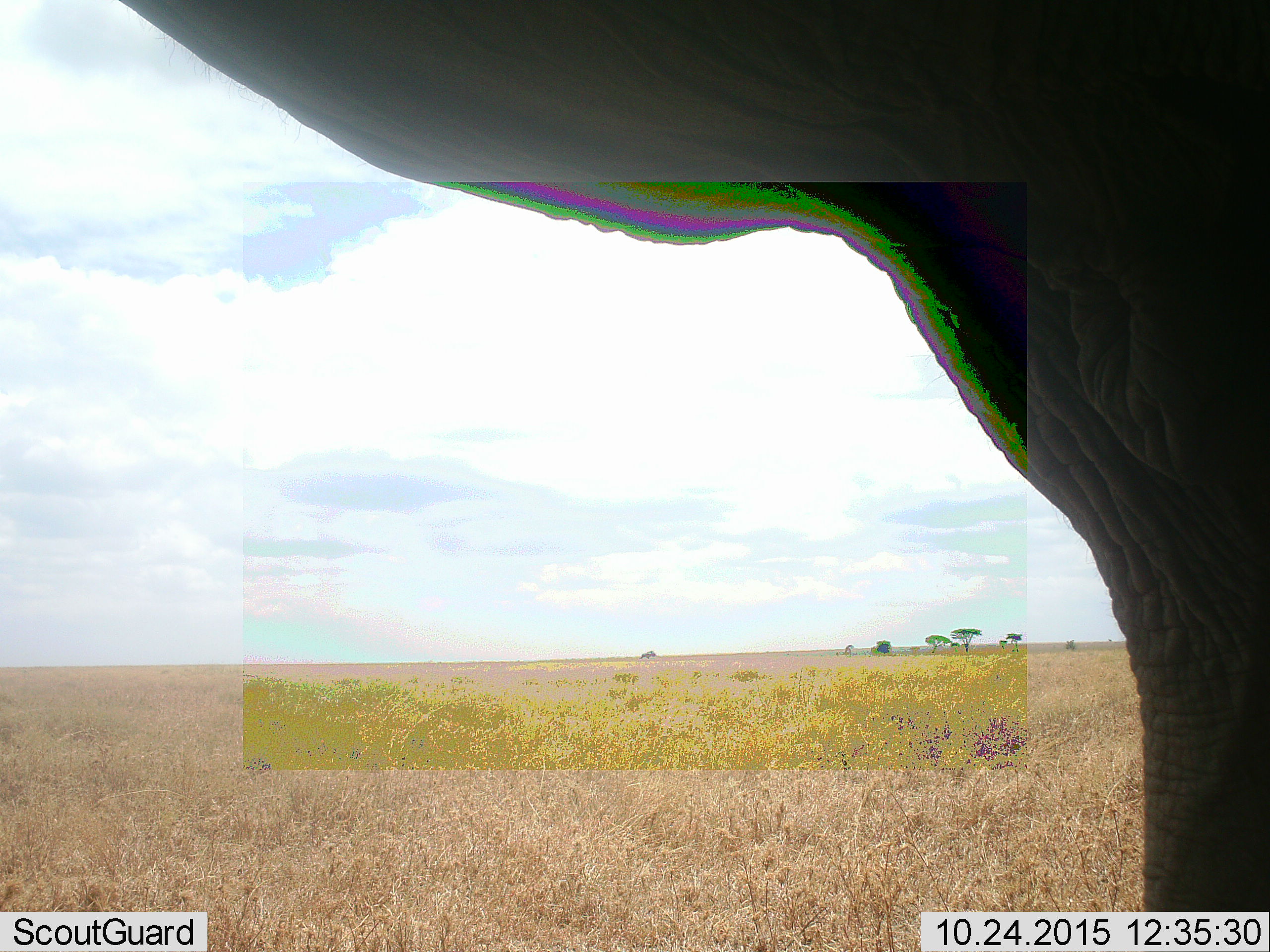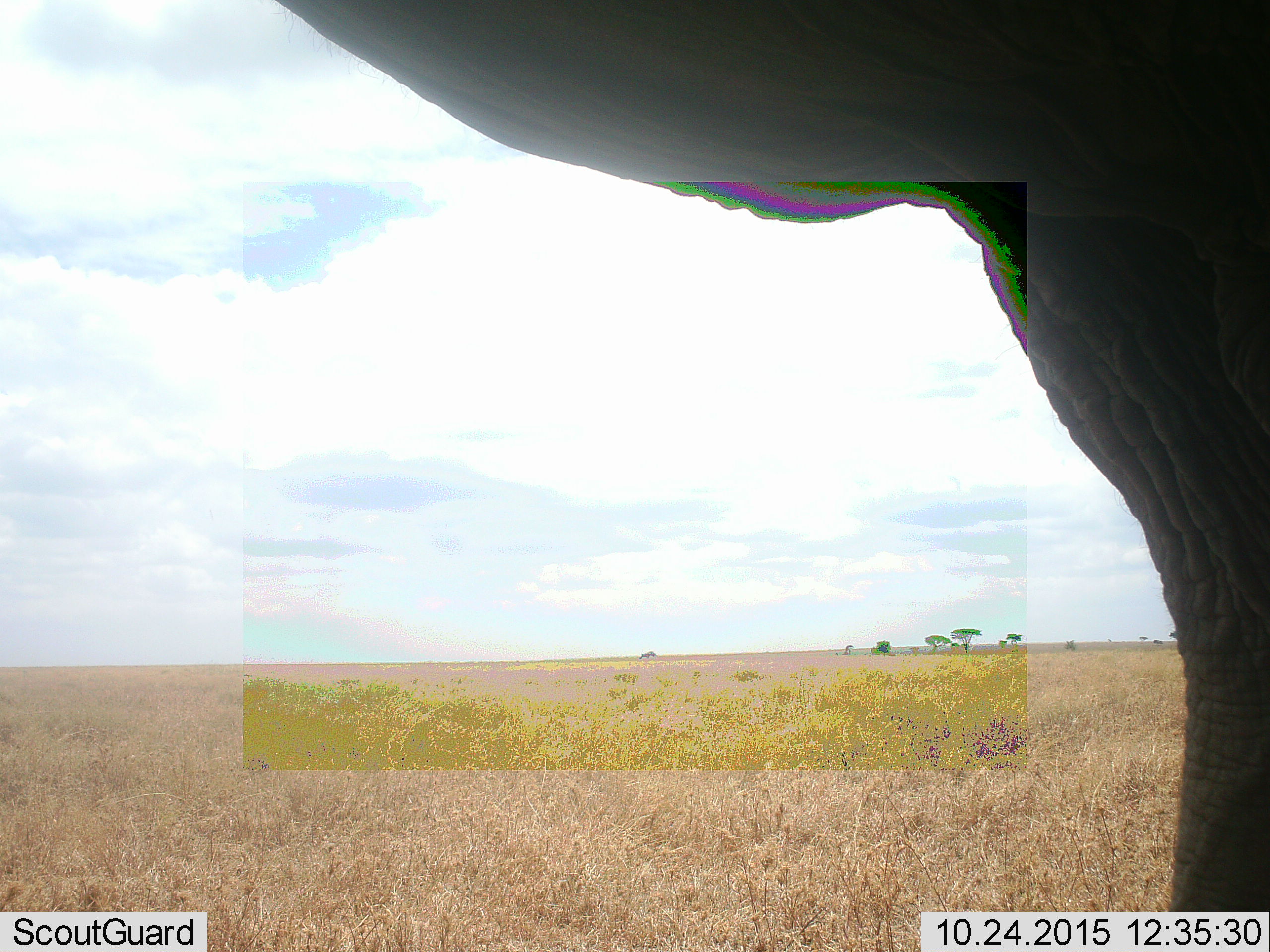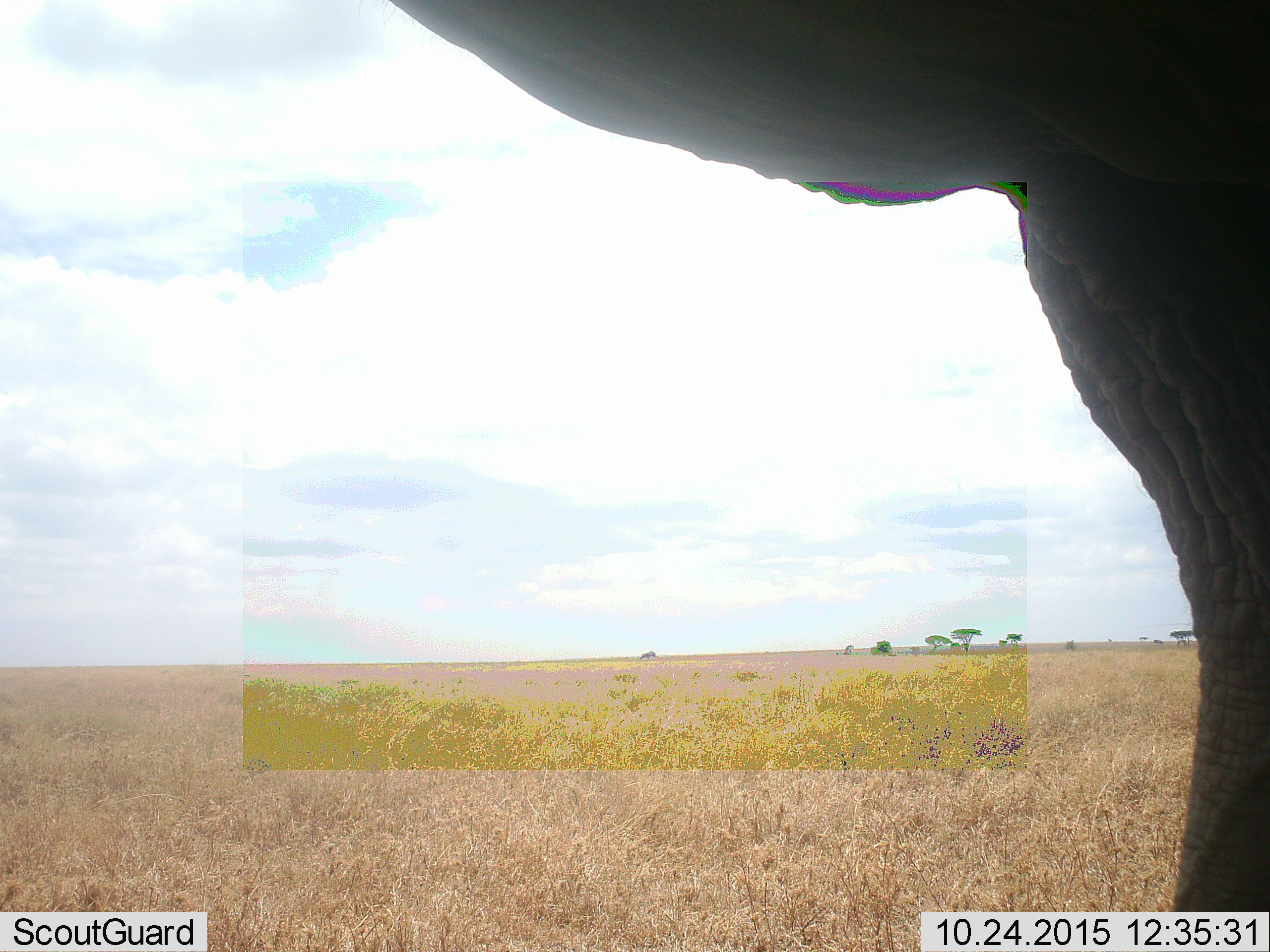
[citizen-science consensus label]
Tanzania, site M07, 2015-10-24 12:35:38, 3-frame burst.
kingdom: Animalia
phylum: Chordata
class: Mammalia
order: Proboscidea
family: Elephantidae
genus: Loxodonta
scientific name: Loxodonta africana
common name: african bush elephant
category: elephant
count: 1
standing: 86%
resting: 0%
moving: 14%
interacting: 0%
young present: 0%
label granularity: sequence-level